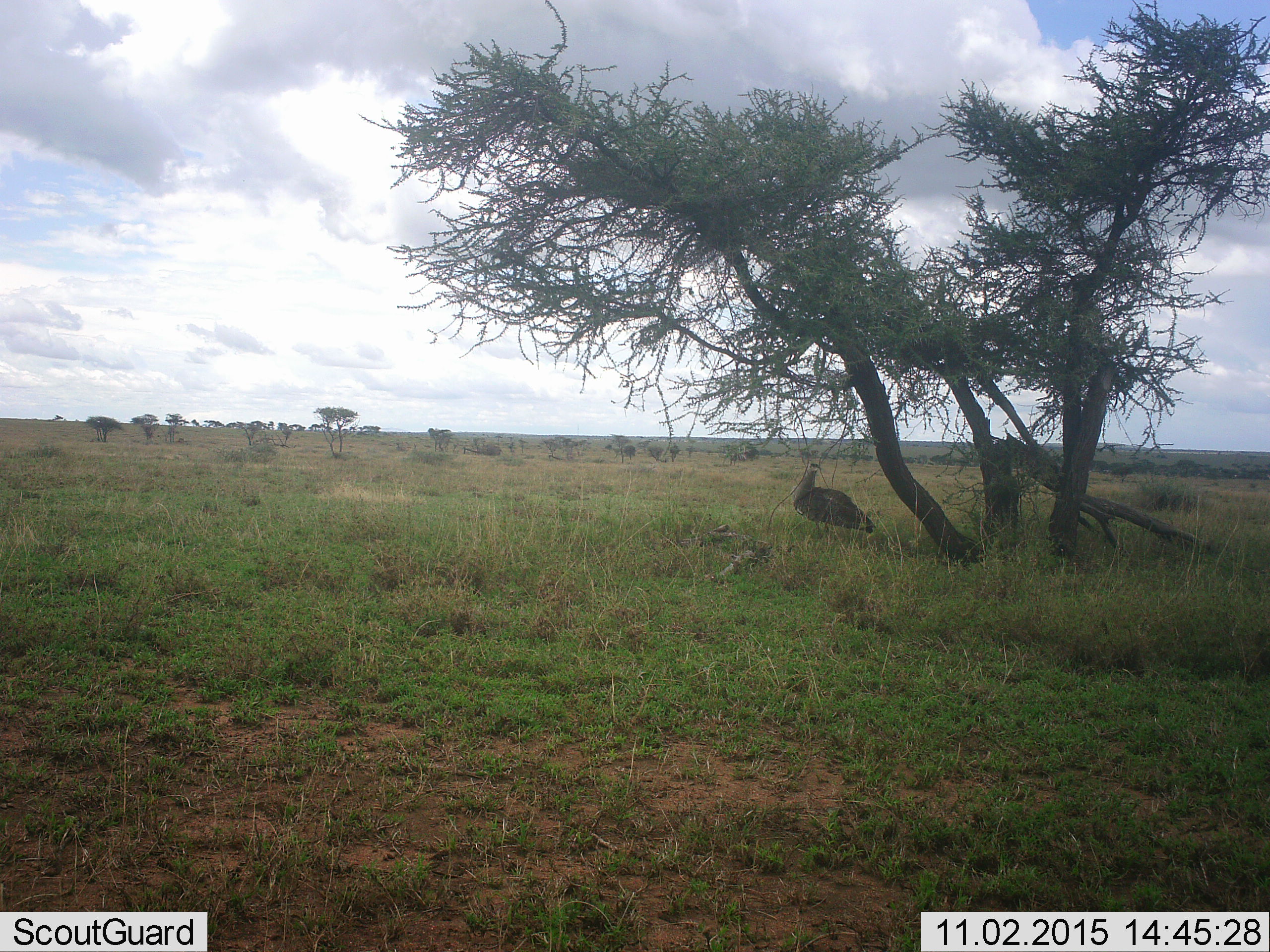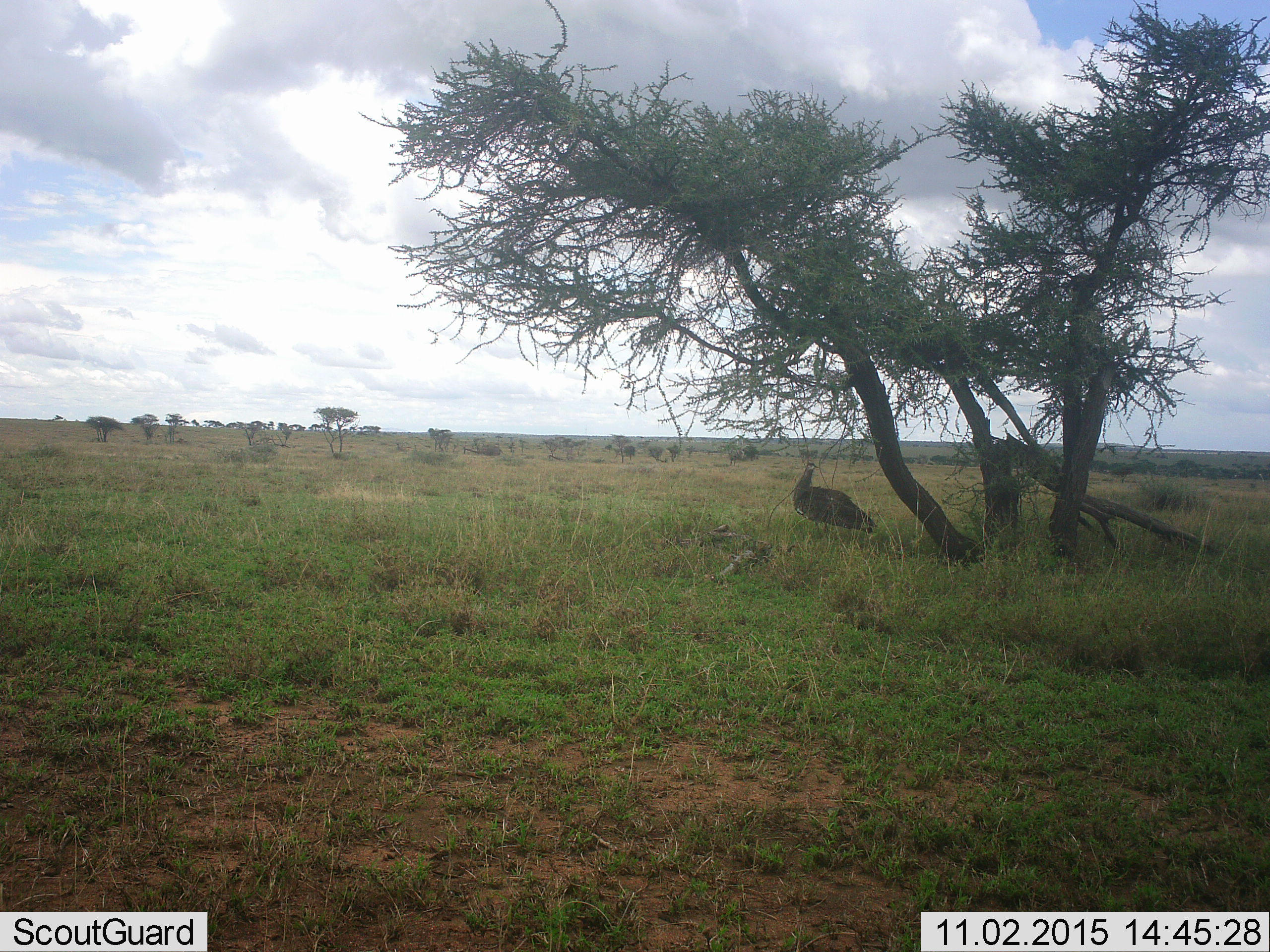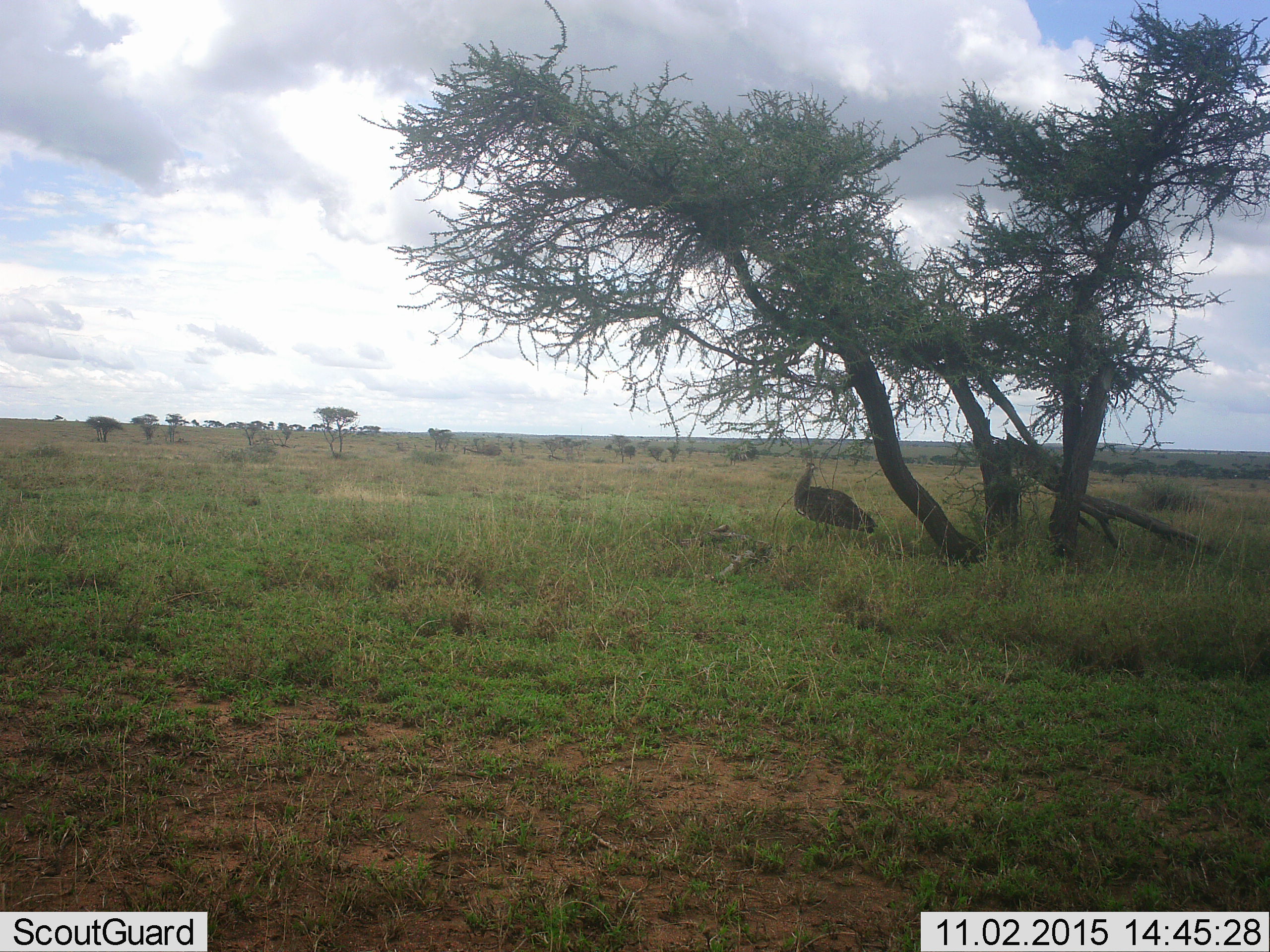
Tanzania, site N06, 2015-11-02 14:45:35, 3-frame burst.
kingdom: Animalia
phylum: Chordata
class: Aves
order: Otidiformes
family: Otididae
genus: Ardeotis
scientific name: Ardeotis kori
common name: kori bustard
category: koribustard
Koribustard (kori bustard) (Ardeotis kori), count 1. Behavior (volunteer vote fractions): standing 100%, resting 0%, moving 0%, interacting 0%. Young present (vote fraction): 0%. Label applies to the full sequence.